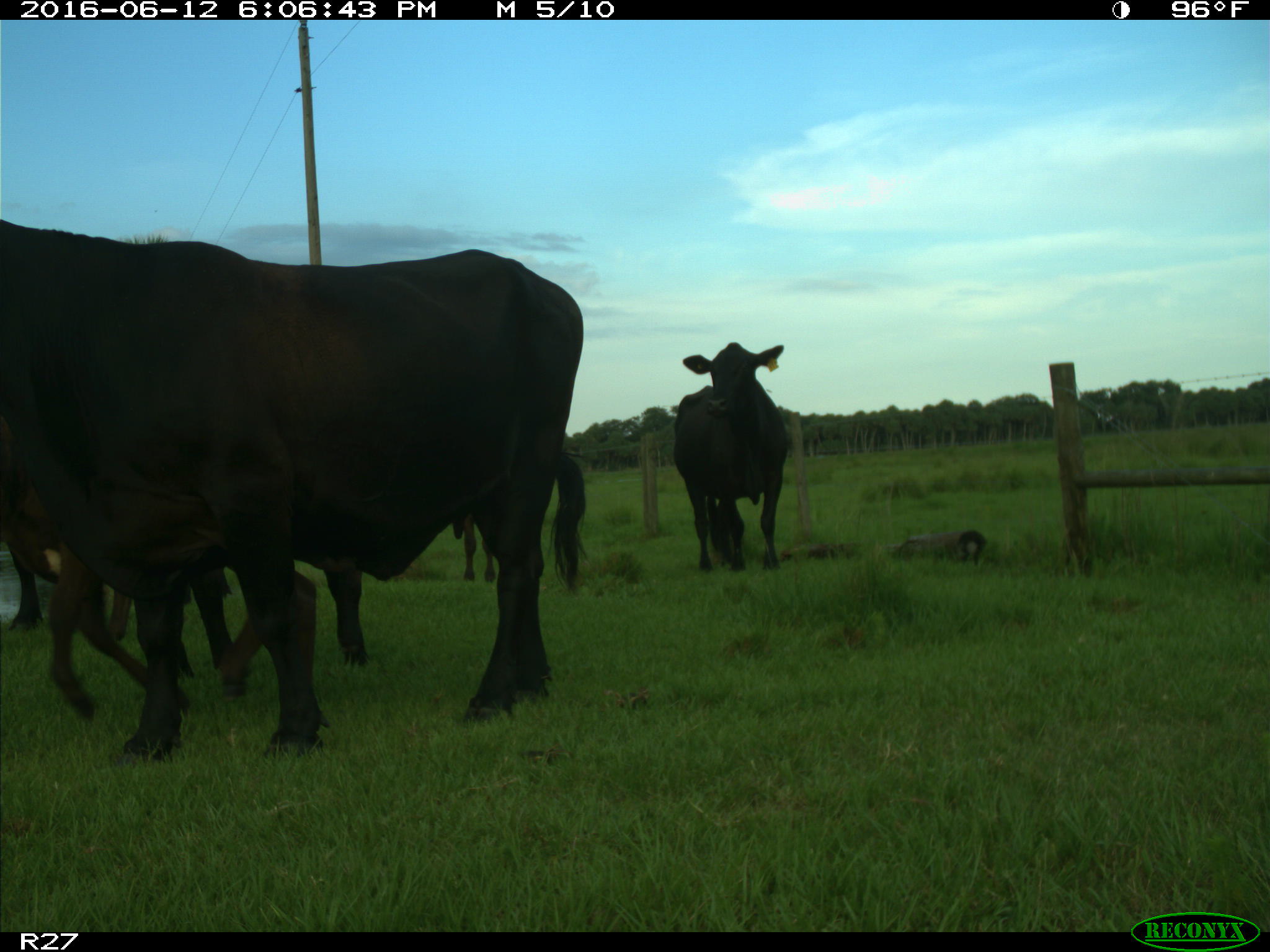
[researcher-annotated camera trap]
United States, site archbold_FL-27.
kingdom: Animalia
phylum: Chordata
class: Mammalia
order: Artiodactyla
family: Bovidae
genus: Bos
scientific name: Bos taurus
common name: domestic cow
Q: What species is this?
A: Bos taurus (domestic cow).